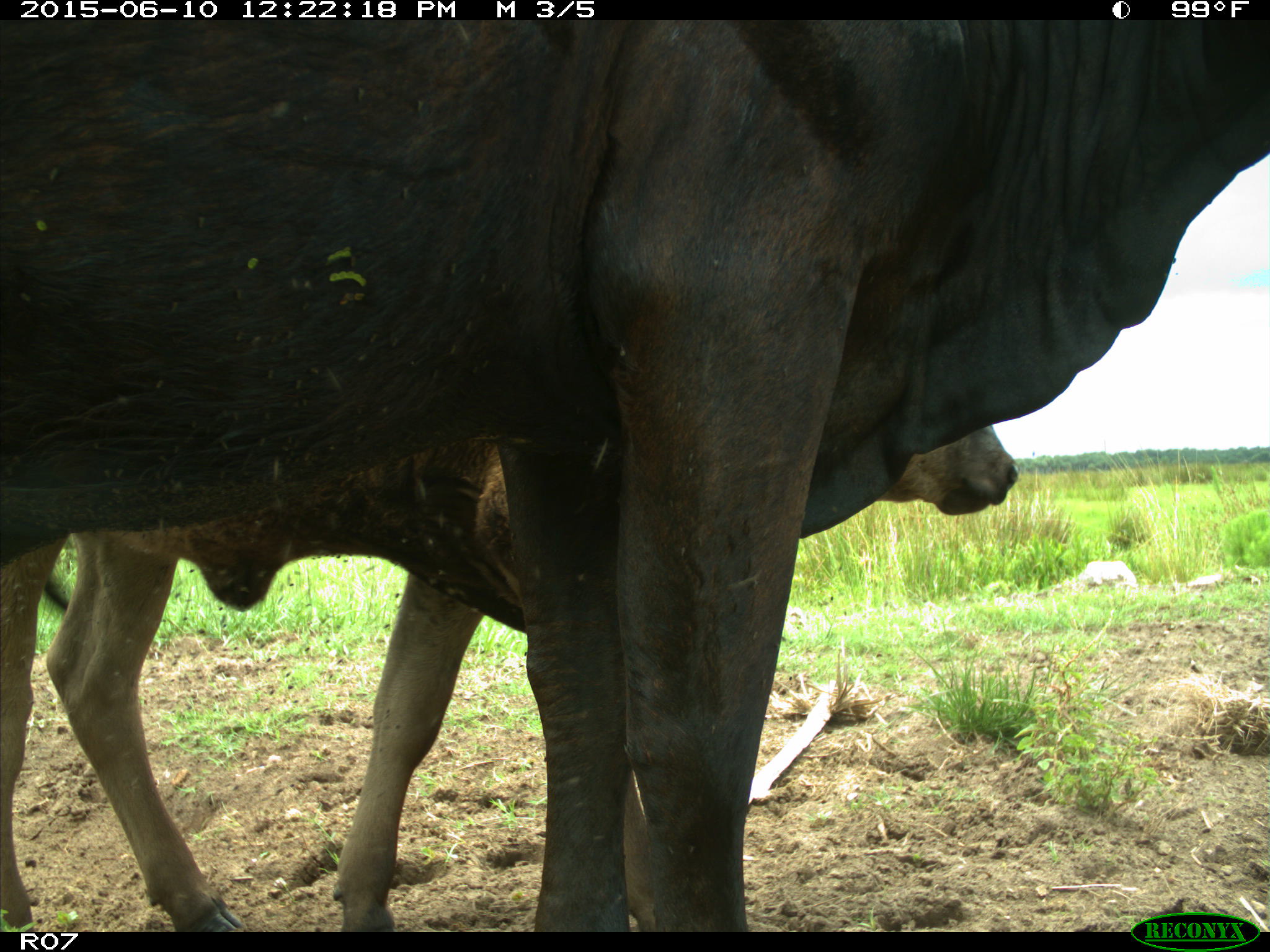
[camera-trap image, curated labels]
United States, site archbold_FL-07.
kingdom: Animalia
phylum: Chordata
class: Mammalia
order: Artiodactyla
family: Bovidae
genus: Bos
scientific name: Bos taurus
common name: domestic cow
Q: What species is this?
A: Bos taurus (domestic cow).